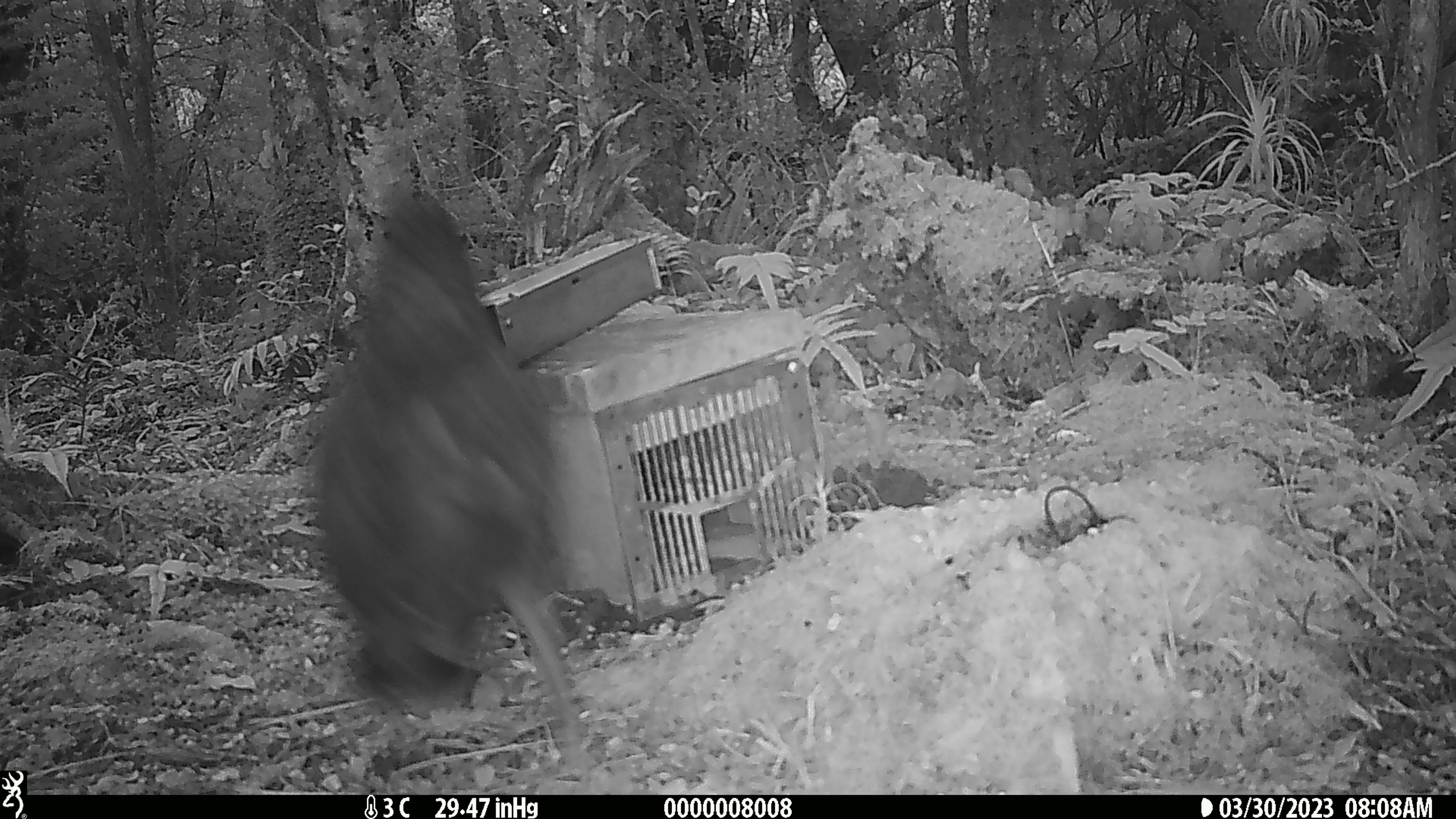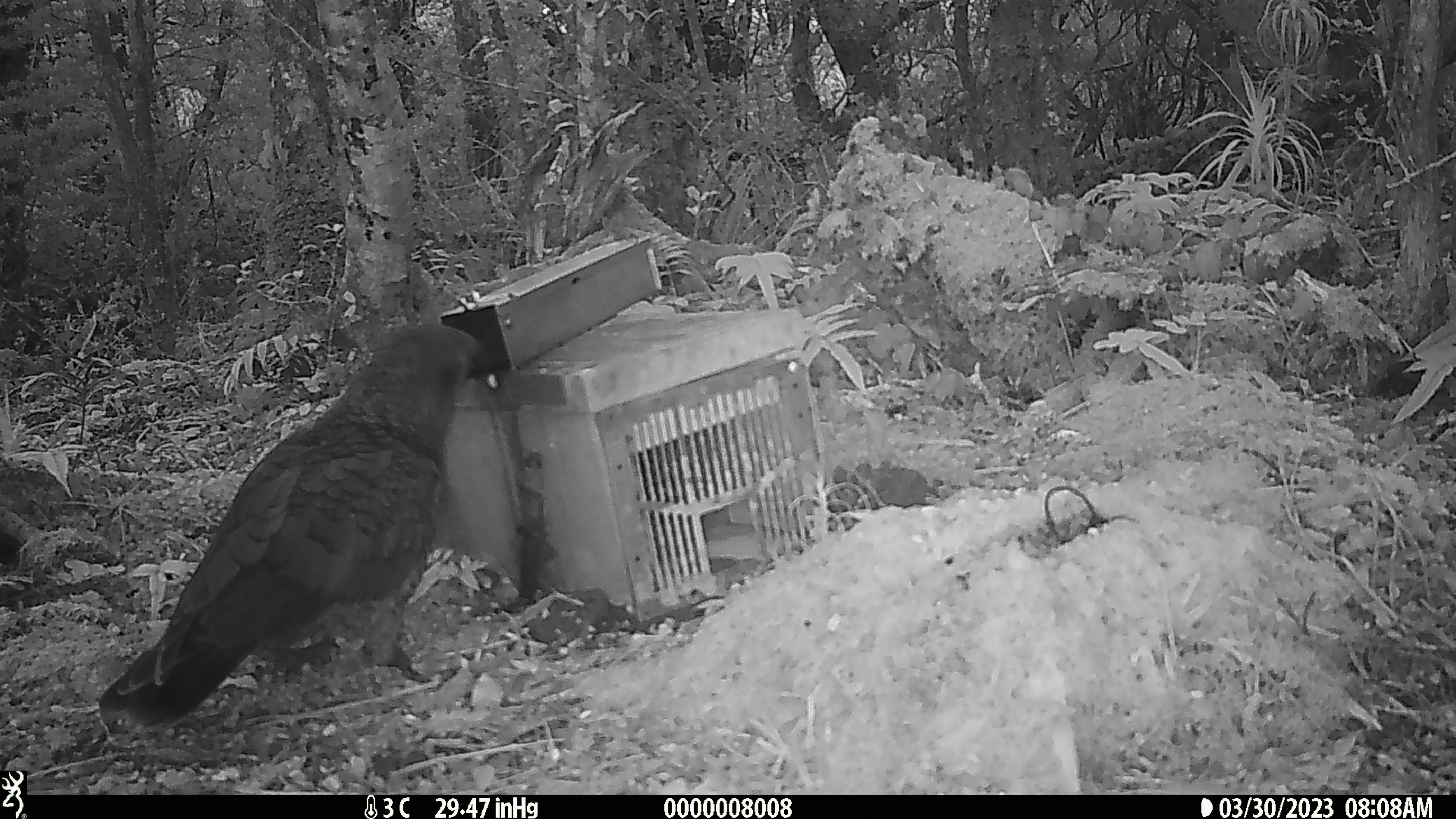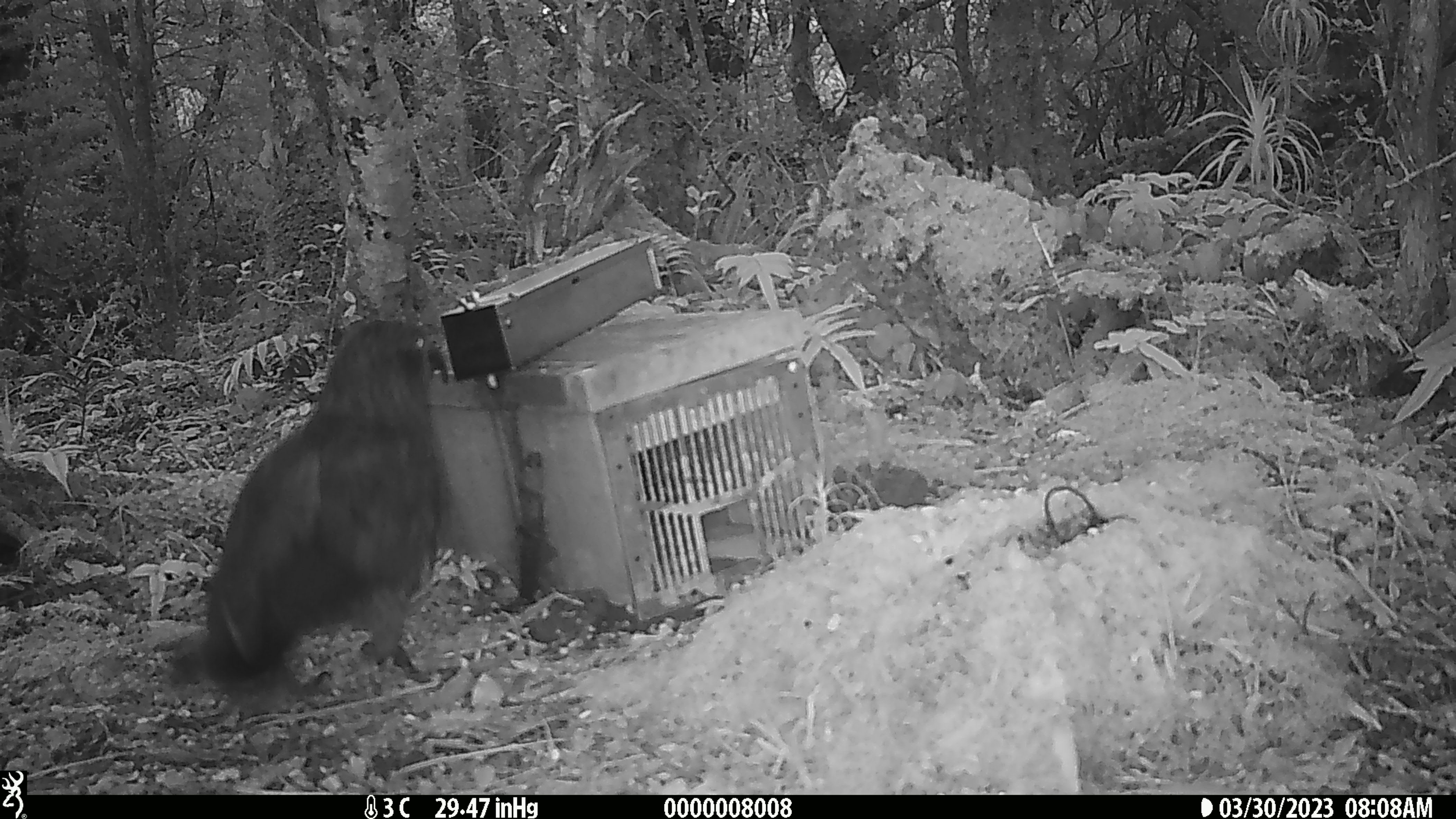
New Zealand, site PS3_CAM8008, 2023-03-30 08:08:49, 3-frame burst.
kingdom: Animalia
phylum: Chordata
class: Aves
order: Psittaciformes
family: Strigopidae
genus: Nestor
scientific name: Nestor notabilis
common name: kea